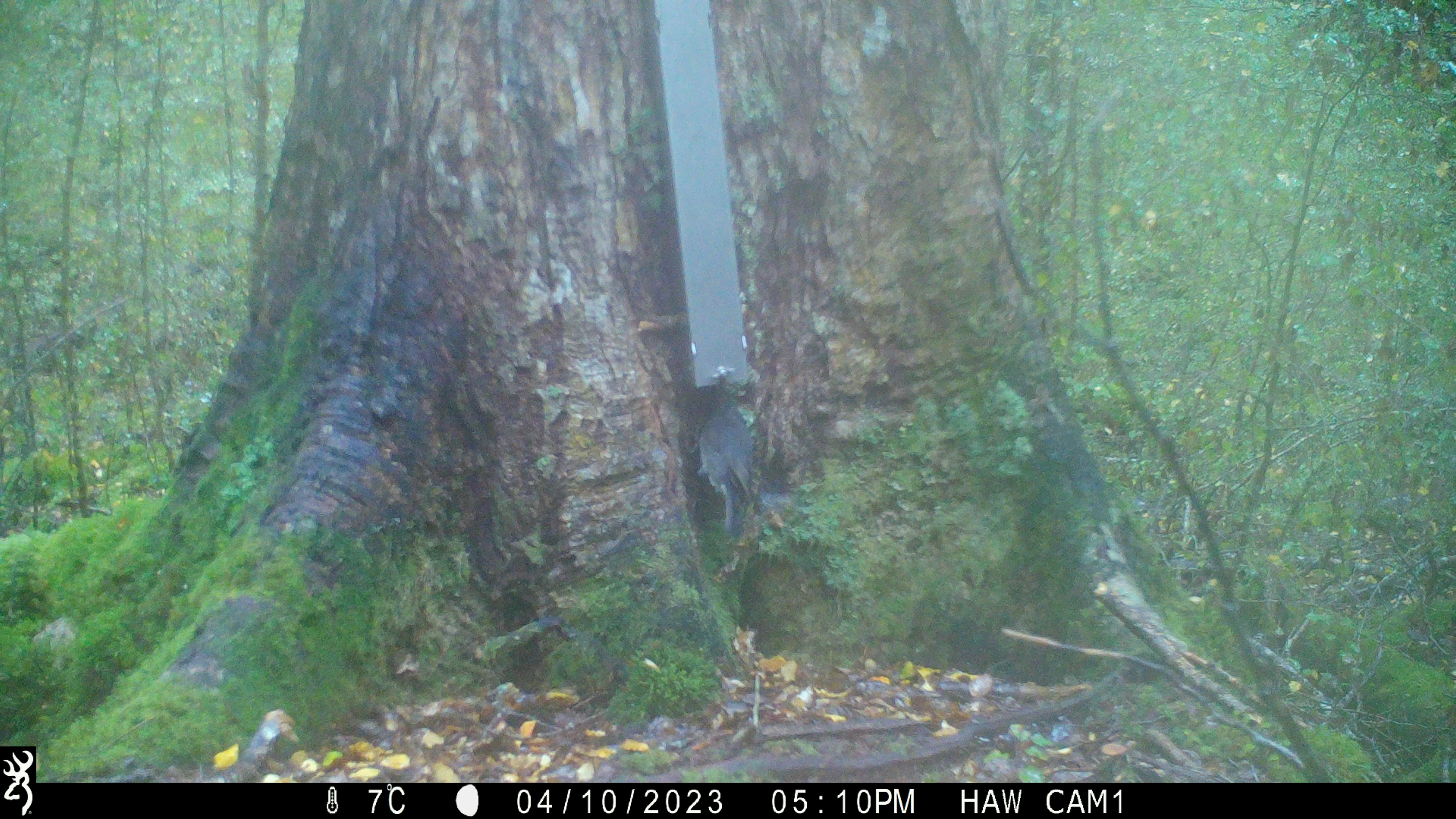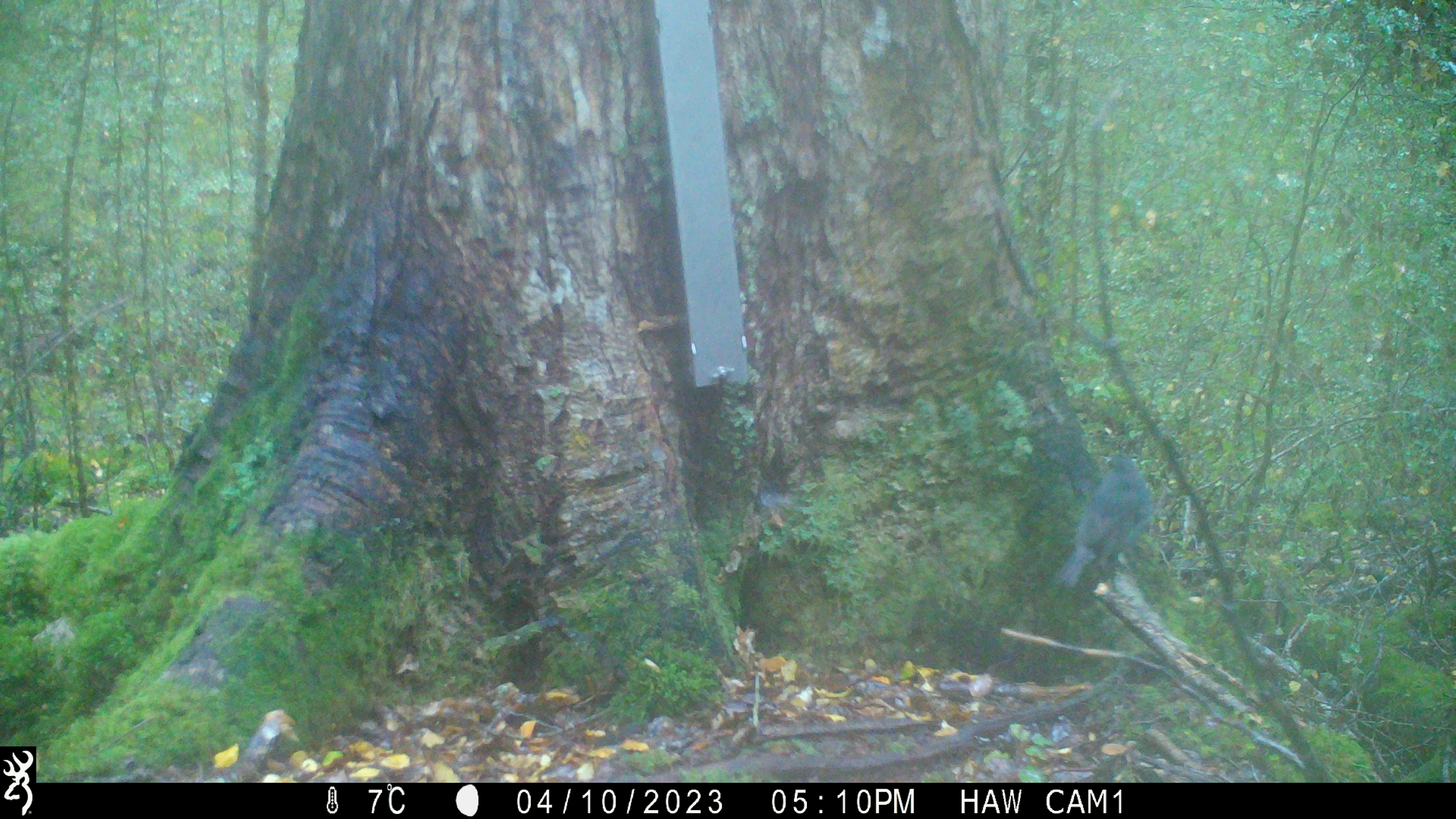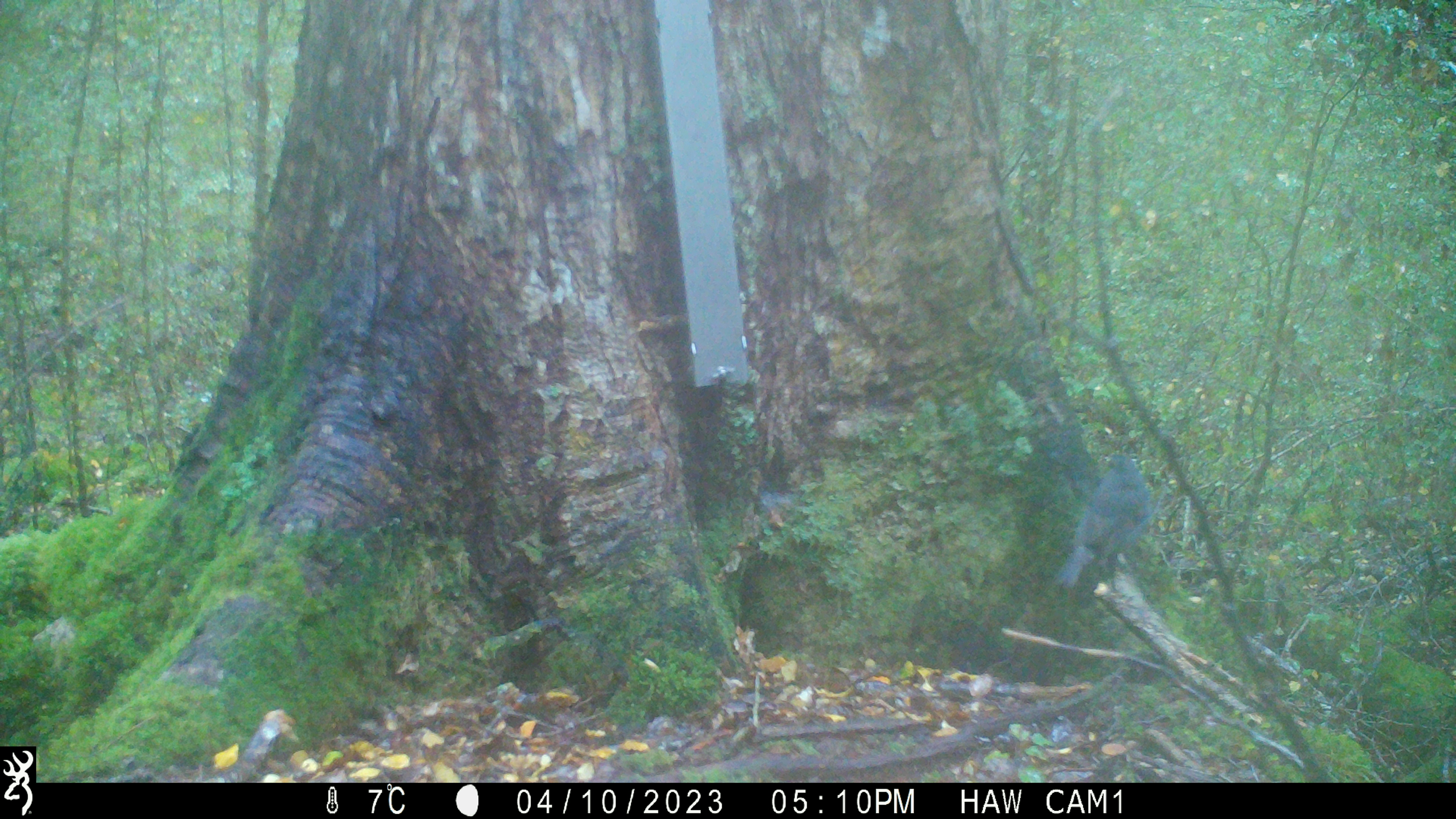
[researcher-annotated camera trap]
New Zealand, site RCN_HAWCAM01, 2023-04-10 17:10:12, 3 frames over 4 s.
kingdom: Animalia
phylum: Chordata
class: Aves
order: Passeriformes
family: Petroicidae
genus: Petroica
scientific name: Petroica australis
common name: new zealand robin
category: robin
Robin (new zealand robin) (Petroica australis).